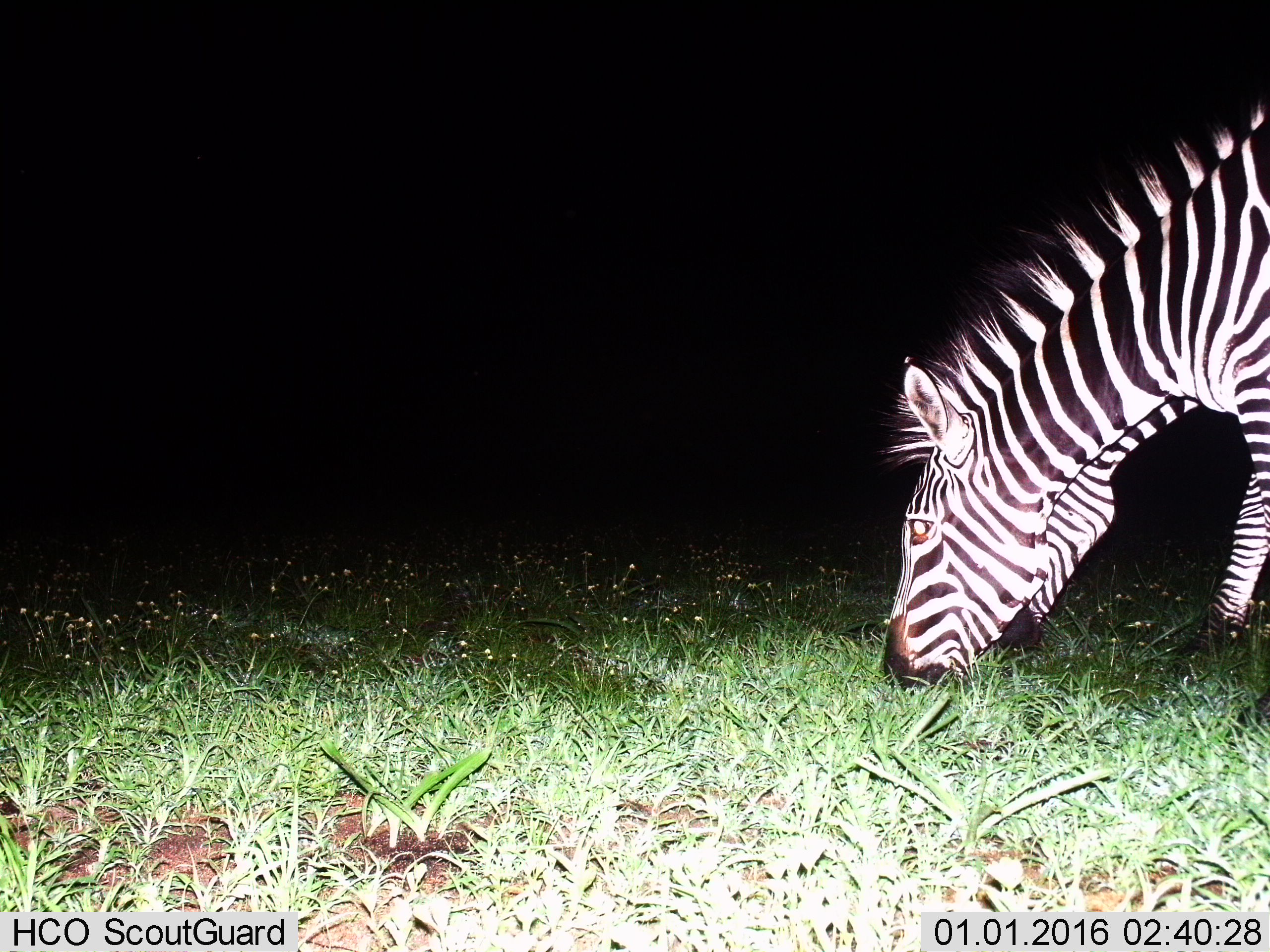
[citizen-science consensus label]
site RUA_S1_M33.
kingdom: Animalia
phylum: Chordata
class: Mammalia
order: Perissodactyla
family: Equidae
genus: Equus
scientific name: Equus quagga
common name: plains zebra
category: zebraplains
Zebraplains (plains zebra) (Equus quagga), count 2. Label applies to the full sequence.